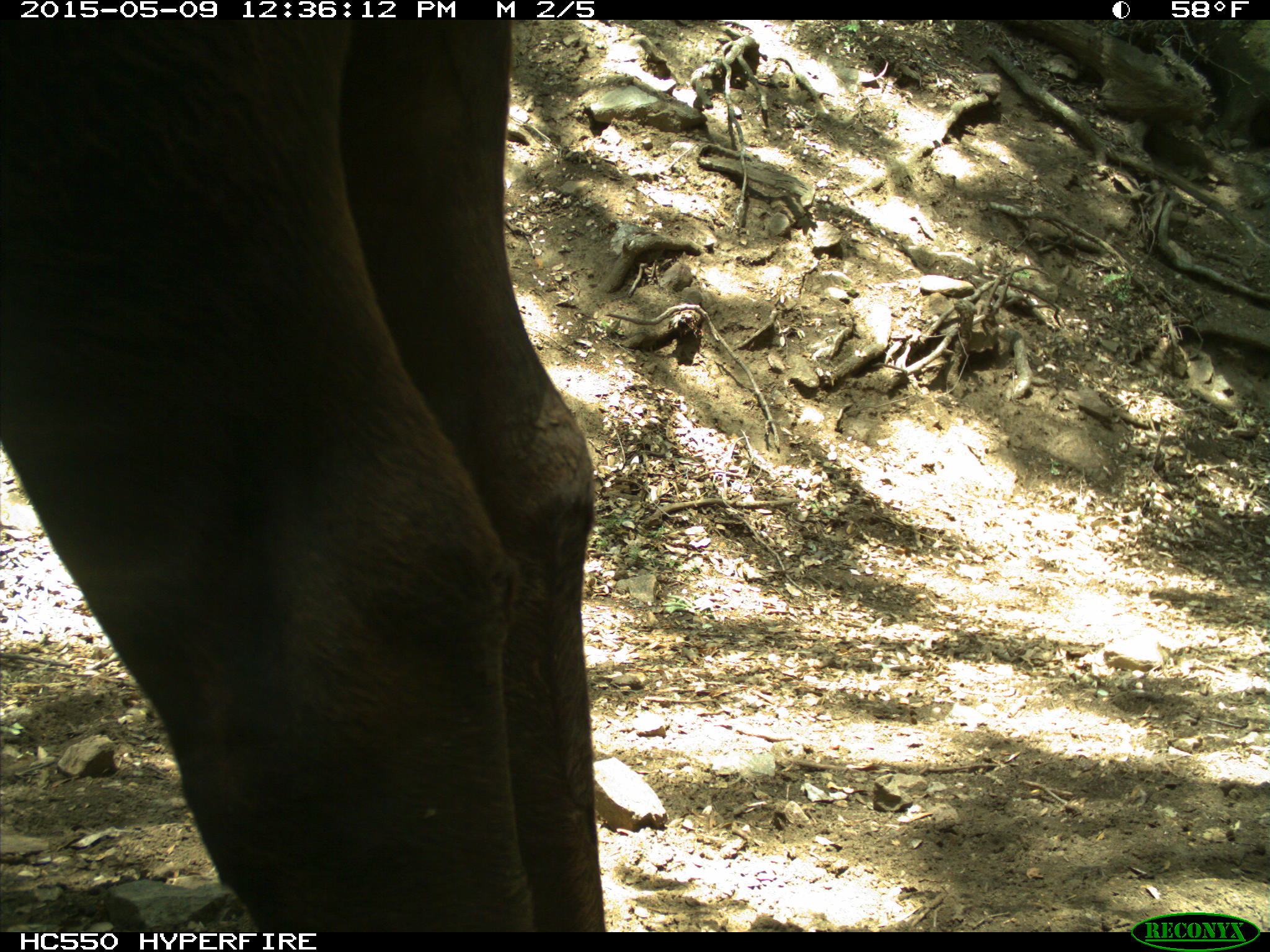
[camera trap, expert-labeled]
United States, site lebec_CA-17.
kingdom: Animalia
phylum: Chordata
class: Mammalia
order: Artiodactyla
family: Bovidae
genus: Bos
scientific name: Bos taurus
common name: domestic cow